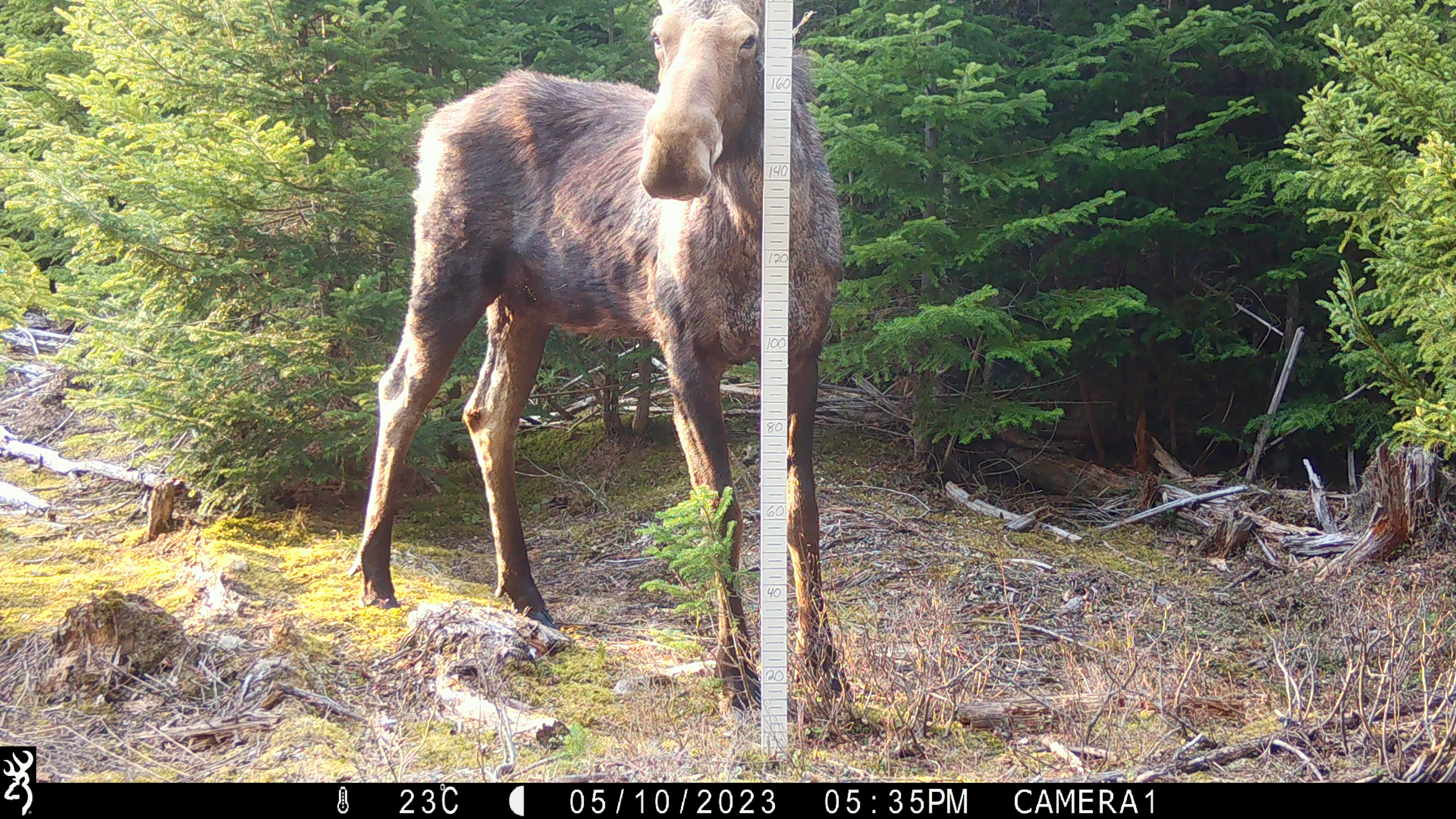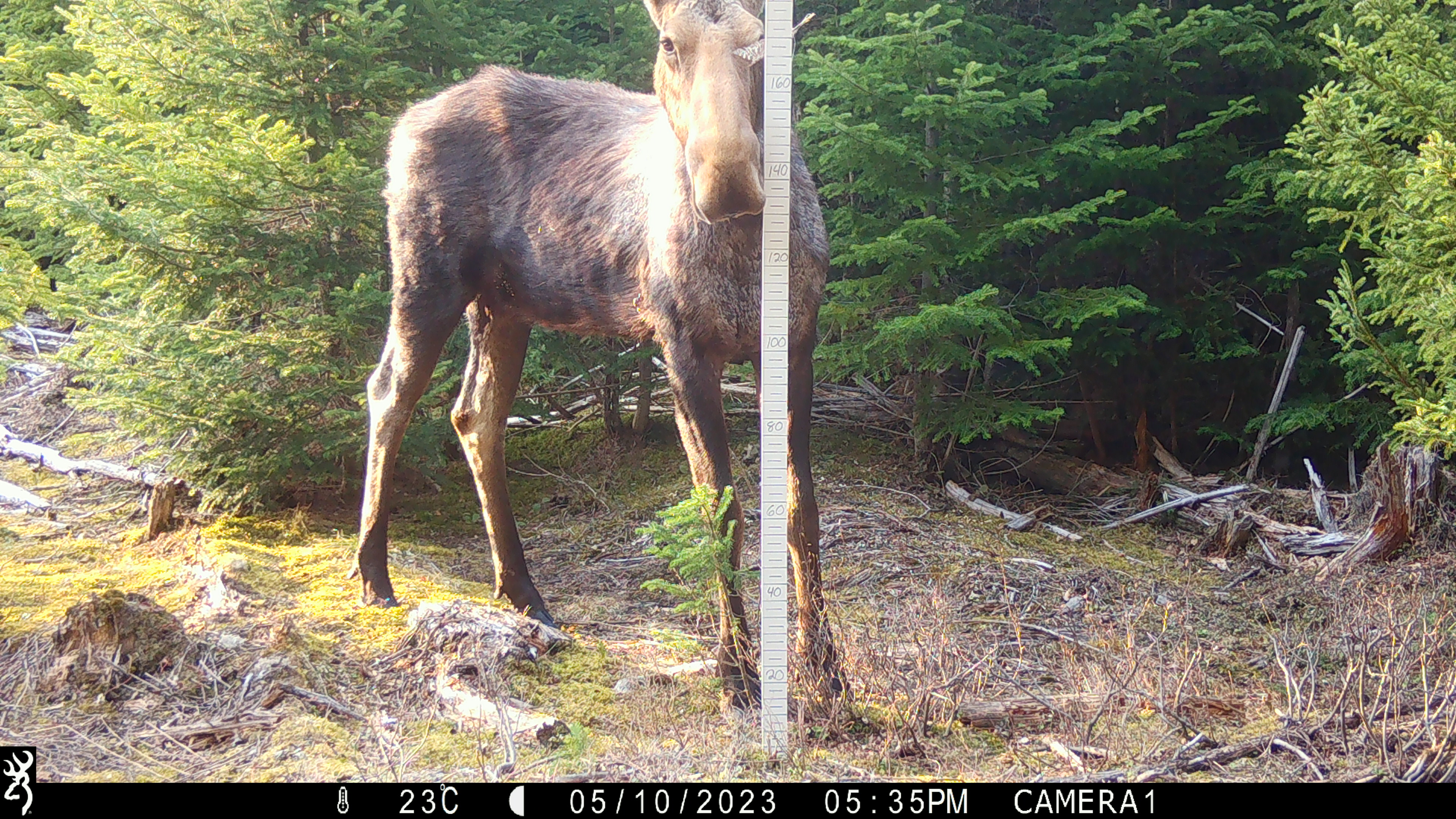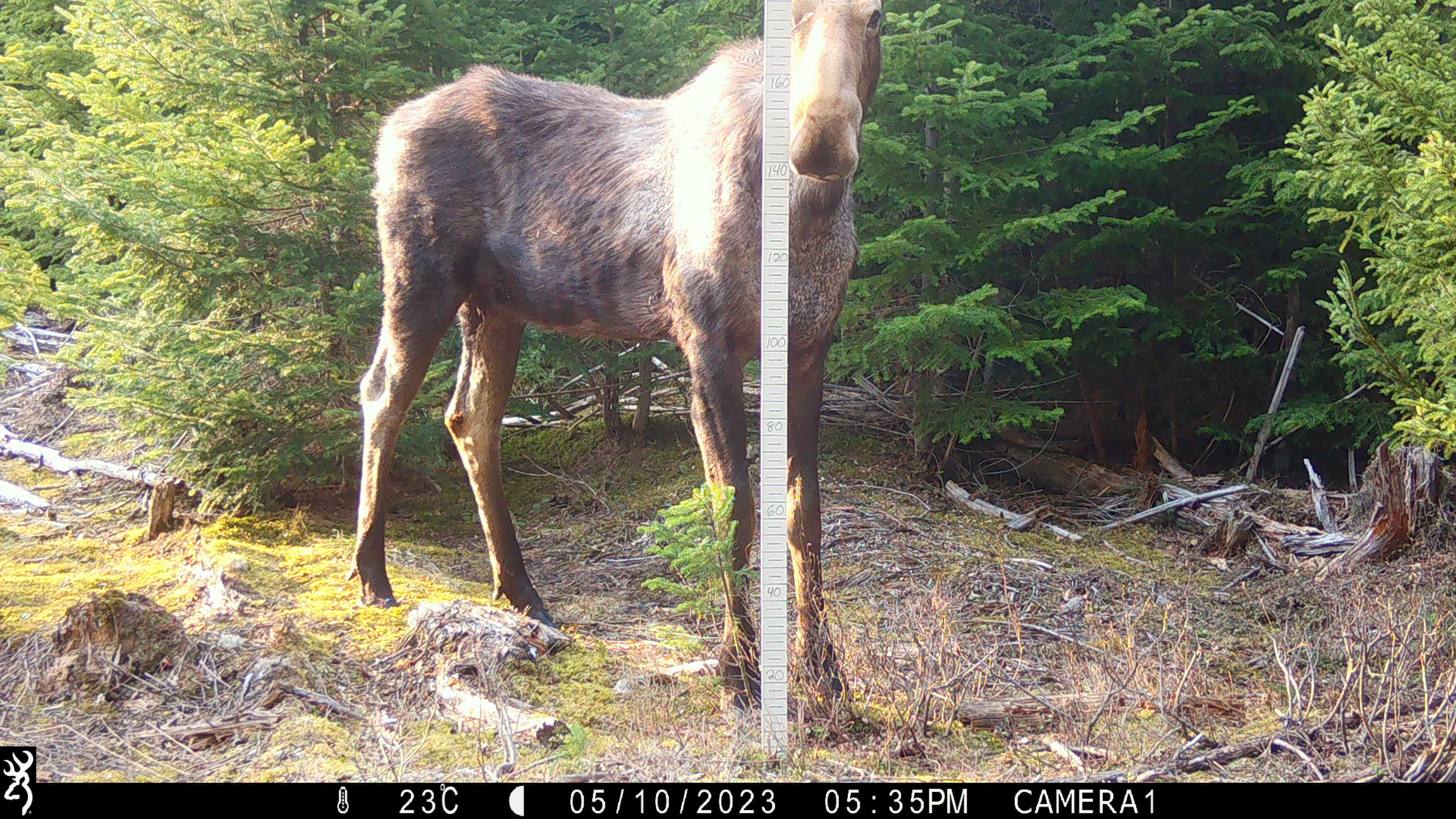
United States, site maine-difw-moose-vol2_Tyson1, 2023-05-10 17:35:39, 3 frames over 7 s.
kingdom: Animalia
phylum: Chordata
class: Mammalia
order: Artiodactyla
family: Cervidae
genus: Alces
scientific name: Alces alces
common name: moose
Moose (Alces alces).